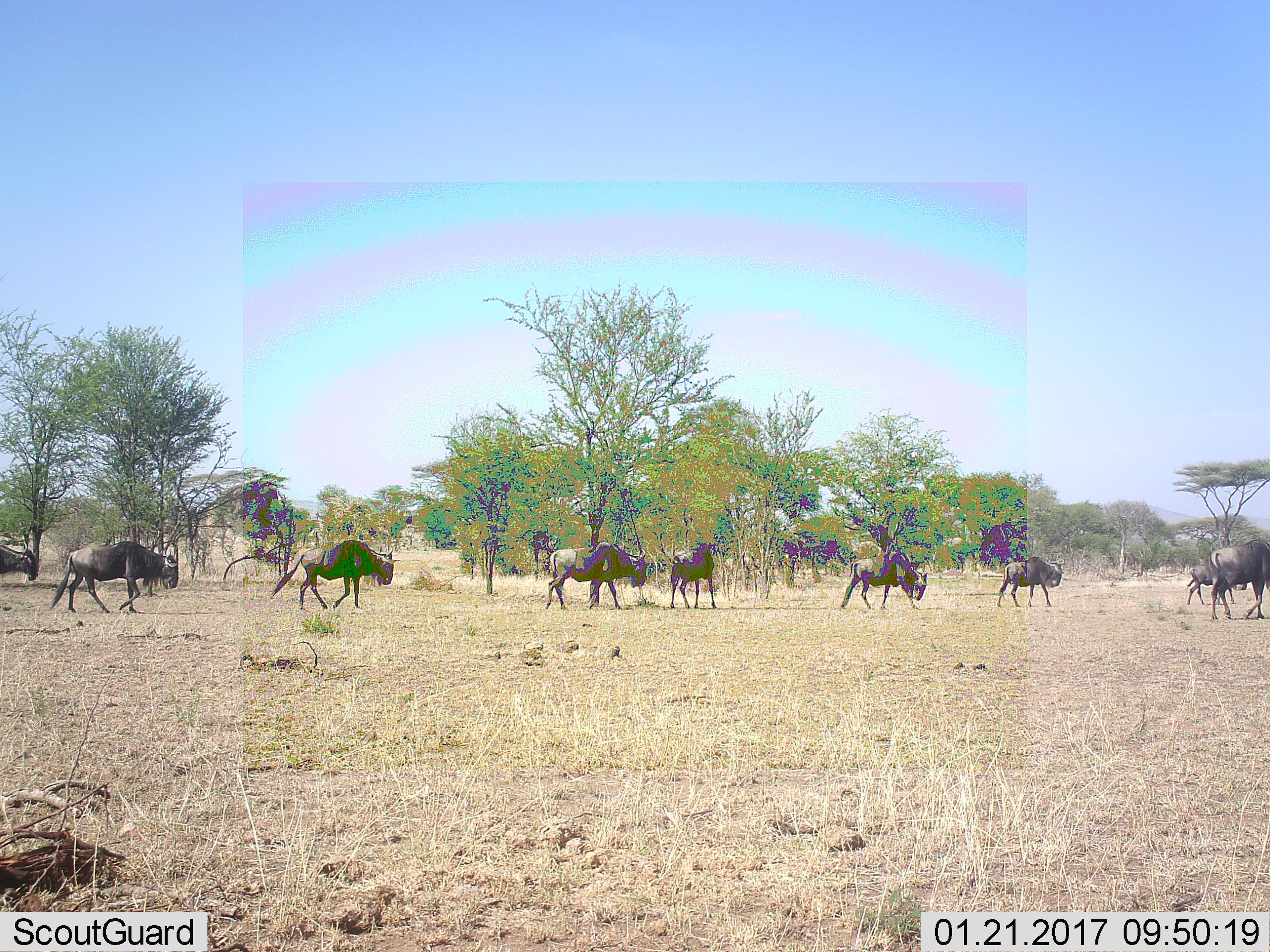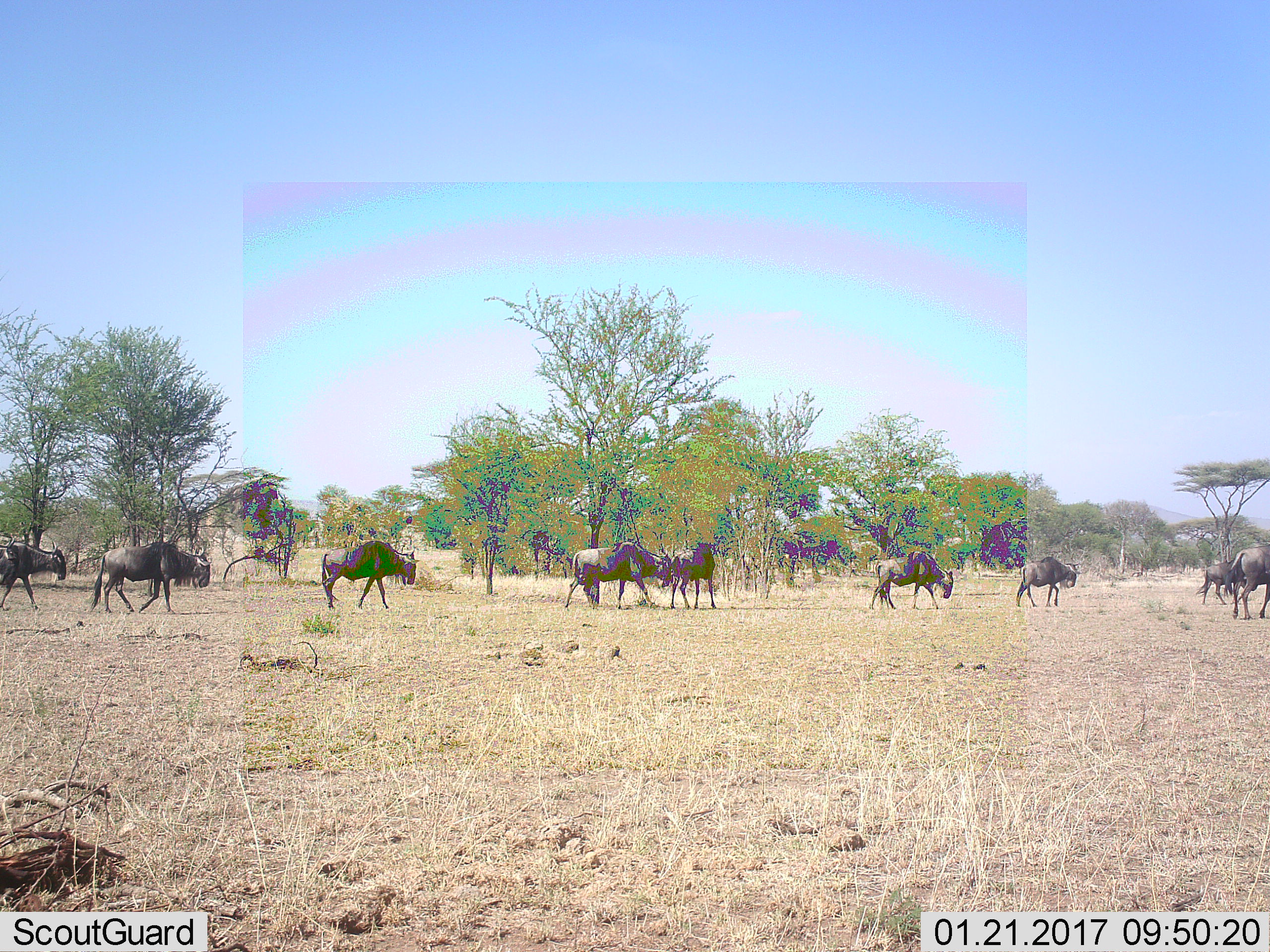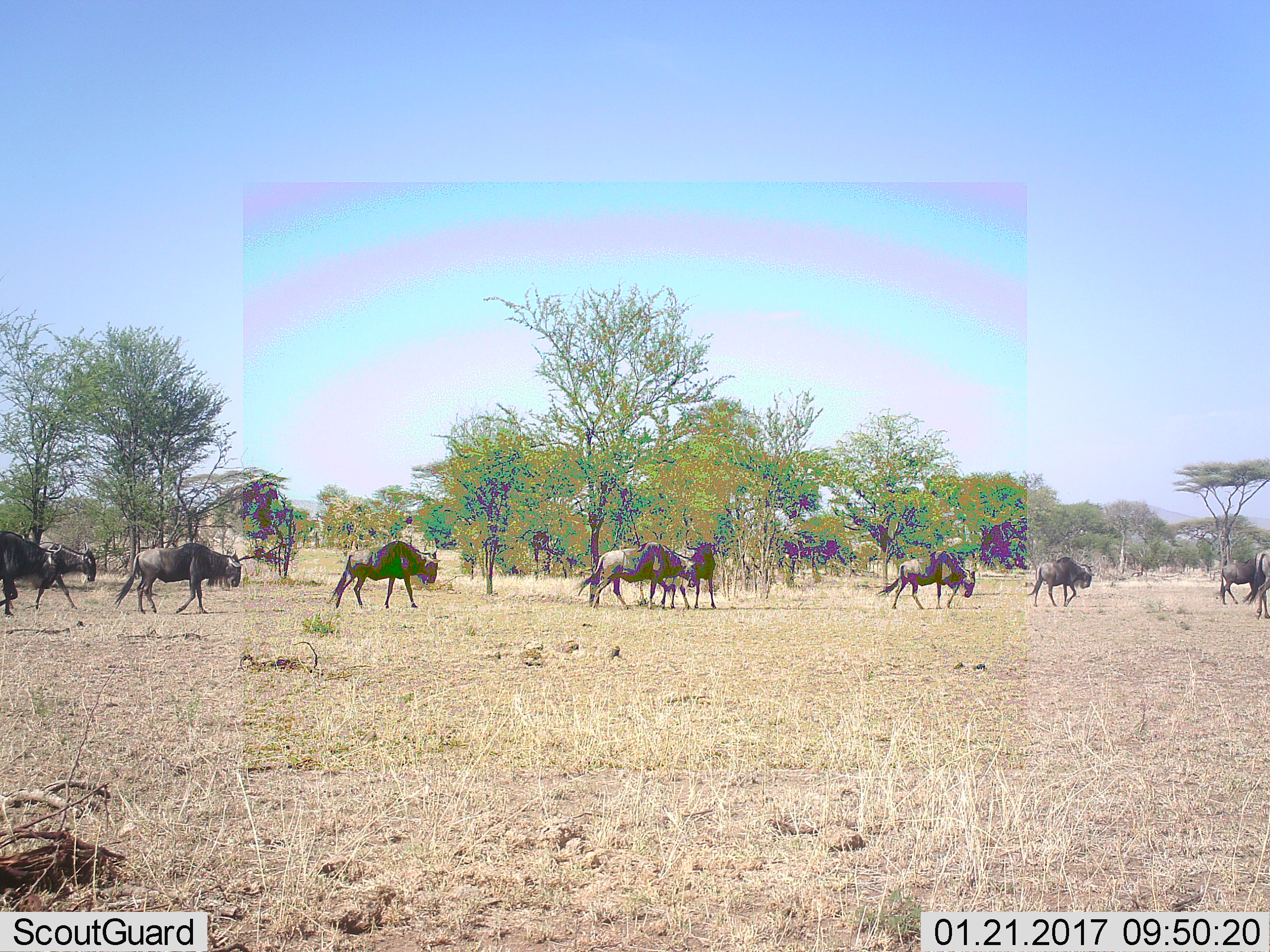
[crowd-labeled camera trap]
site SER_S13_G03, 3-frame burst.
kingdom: Animalia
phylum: Chordata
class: Mammalia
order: Artiodactyla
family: Bovidae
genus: Connochaetes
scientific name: Connochaetes taurinus taurinus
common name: blue wildebeest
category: wildebeestblue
Wildebeestblue (blue wildebeest) (Connochaetes taurinus taurinus), count 9. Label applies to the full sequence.